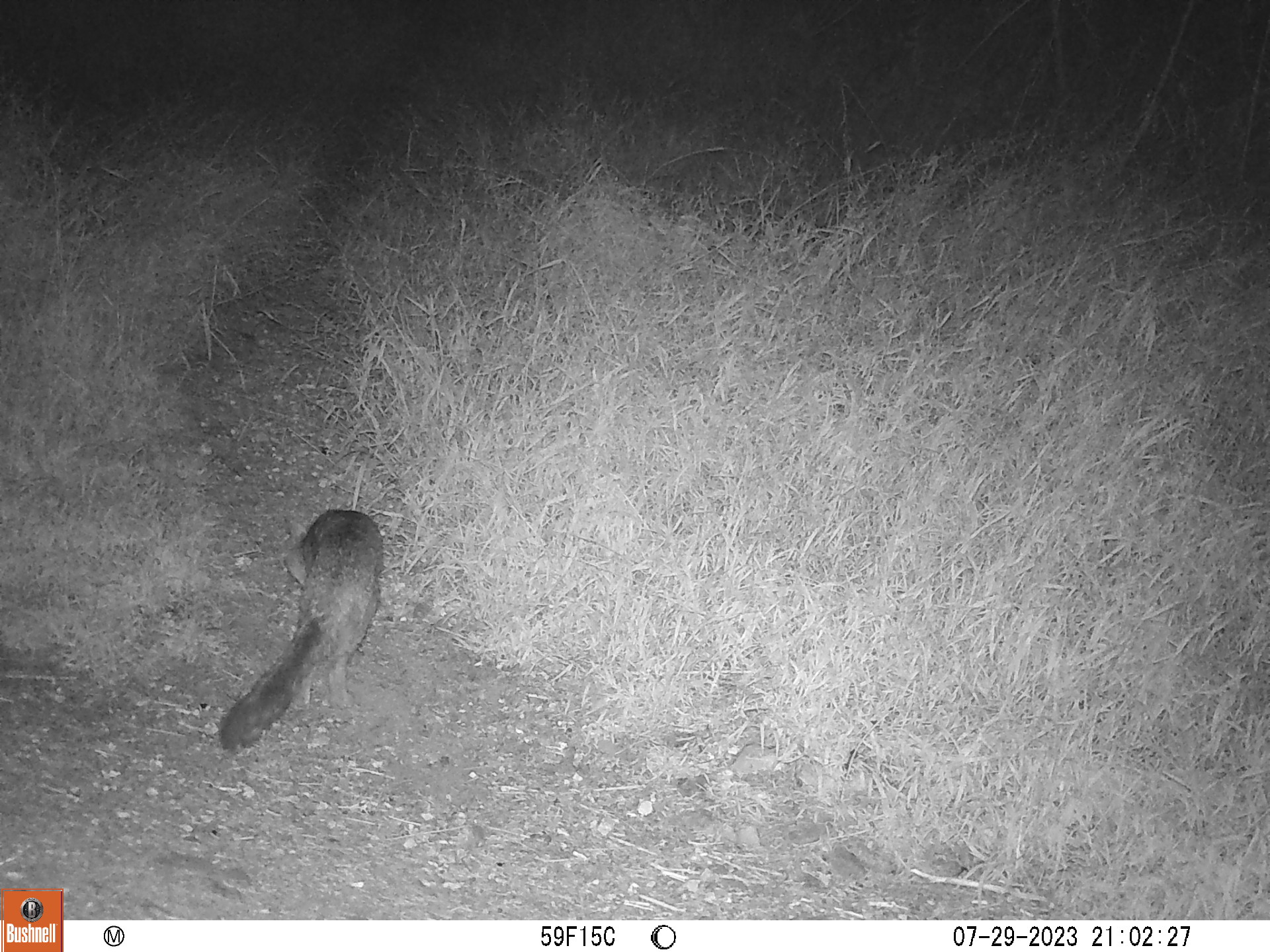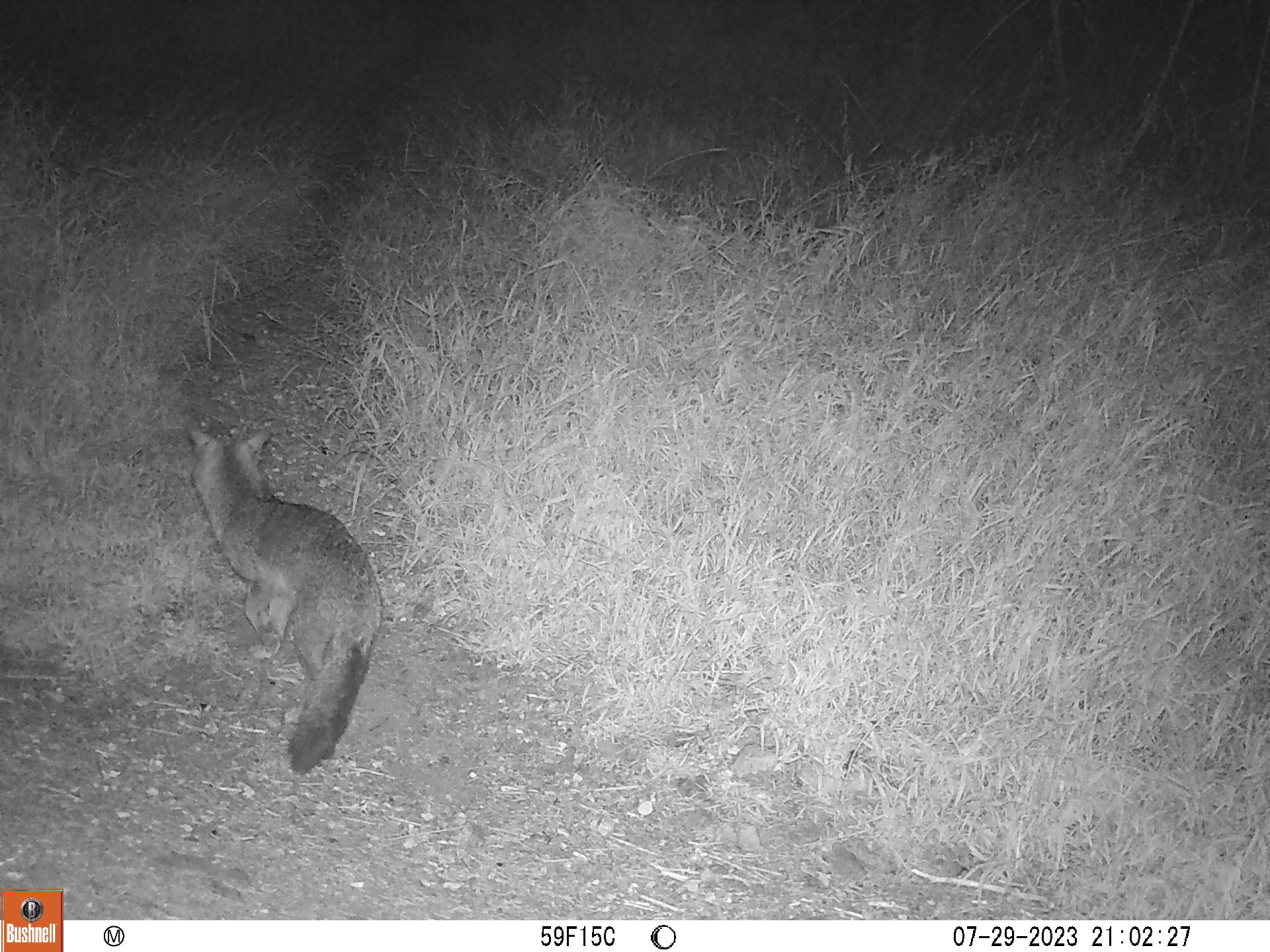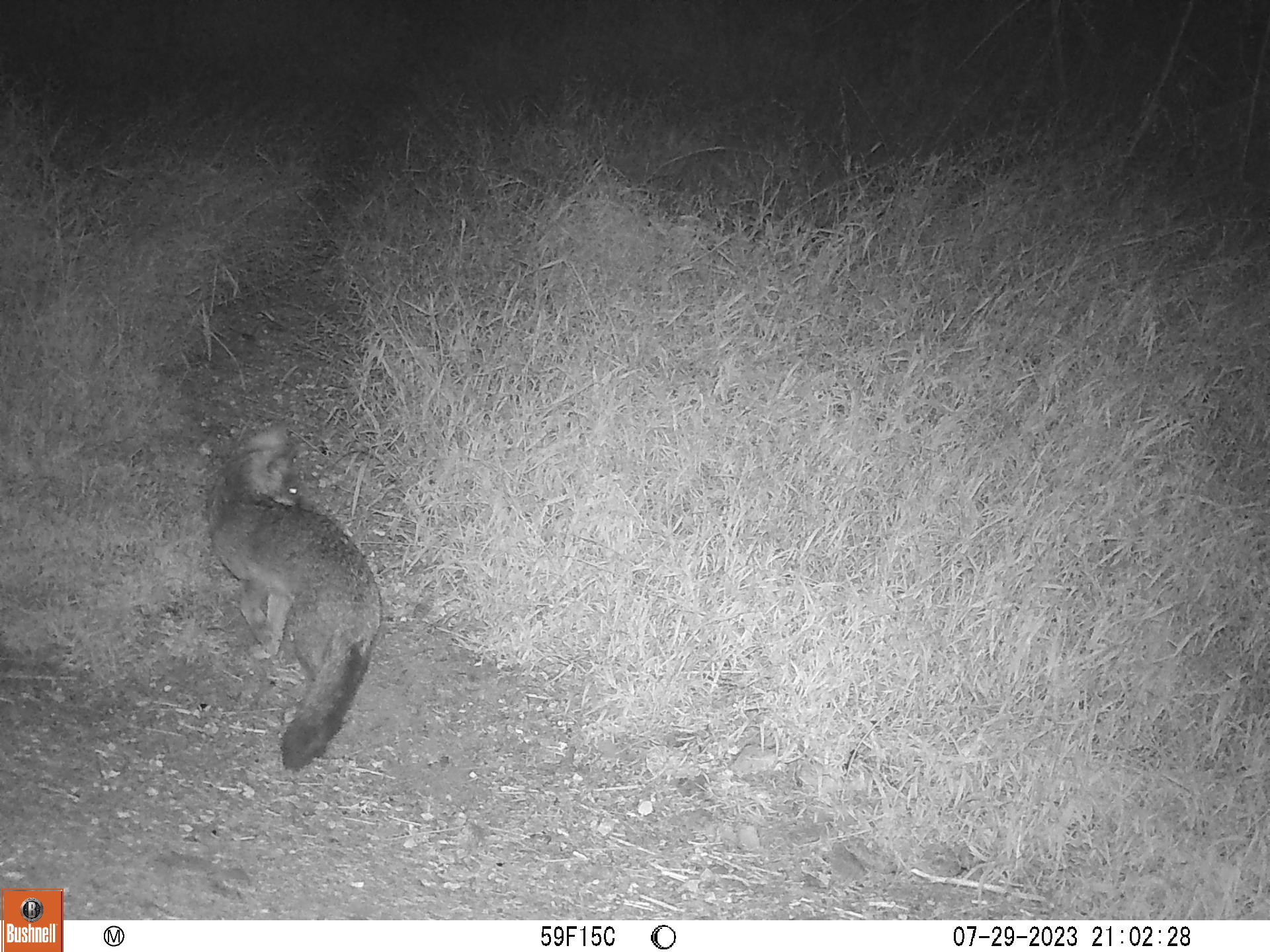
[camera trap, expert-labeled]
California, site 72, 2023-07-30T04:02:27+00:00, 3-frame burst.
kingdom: Animalia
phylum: Chordata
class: Mammalia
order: Carnivora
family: Canidae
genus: Urocyon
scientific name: Urocyon cinereoargenteus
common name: gray fox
Gray fox (Urocyon cinereoargenteus).